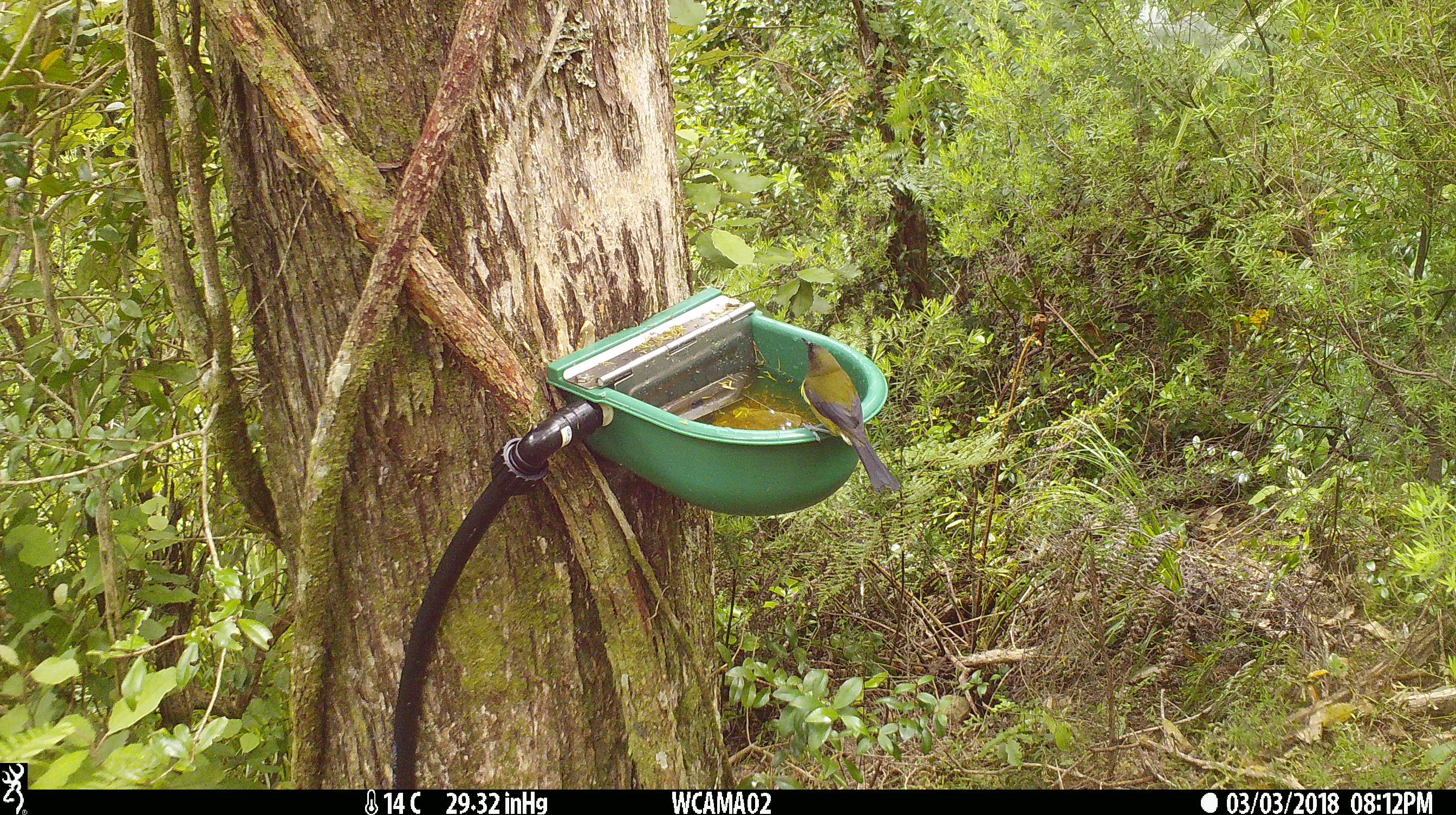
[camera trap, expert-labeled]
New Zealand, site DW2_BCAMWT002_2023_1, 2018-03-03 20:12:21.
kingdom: Animalia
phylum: Chordata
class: Aves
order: Passeriformes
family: Meliphagidae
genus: Anthornis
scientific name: Anthornis melanura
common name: new zealand bellbird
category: bellbird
Bellbird (new zealand bellbird) (Anthornis melanura).